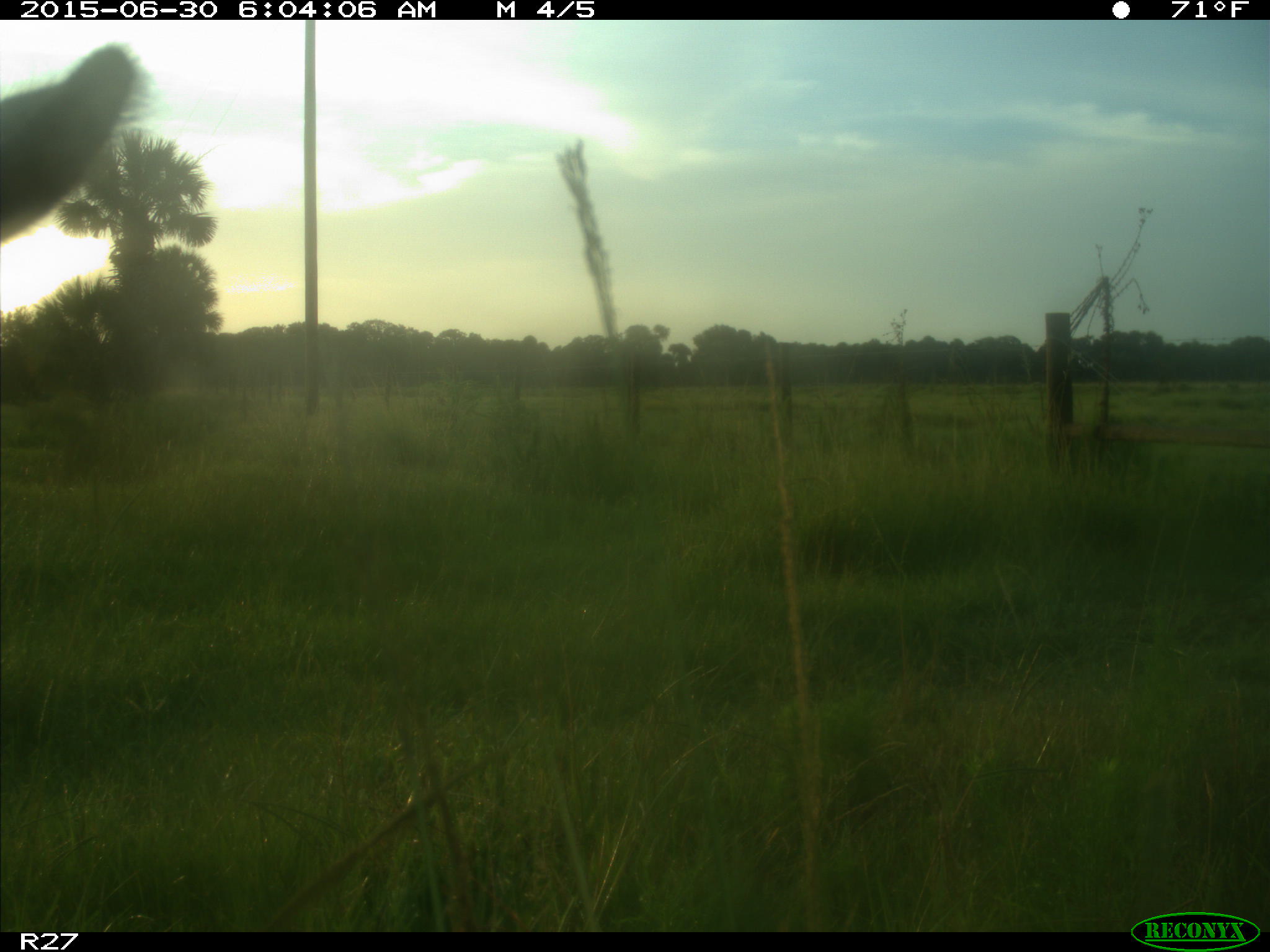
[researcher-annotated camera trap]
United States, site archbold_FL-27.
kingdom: Animalia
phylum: Chordata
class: Mammalia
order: Artiodactyla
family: Bovidae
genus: Bos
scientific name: Bos taurus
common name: domestic cow